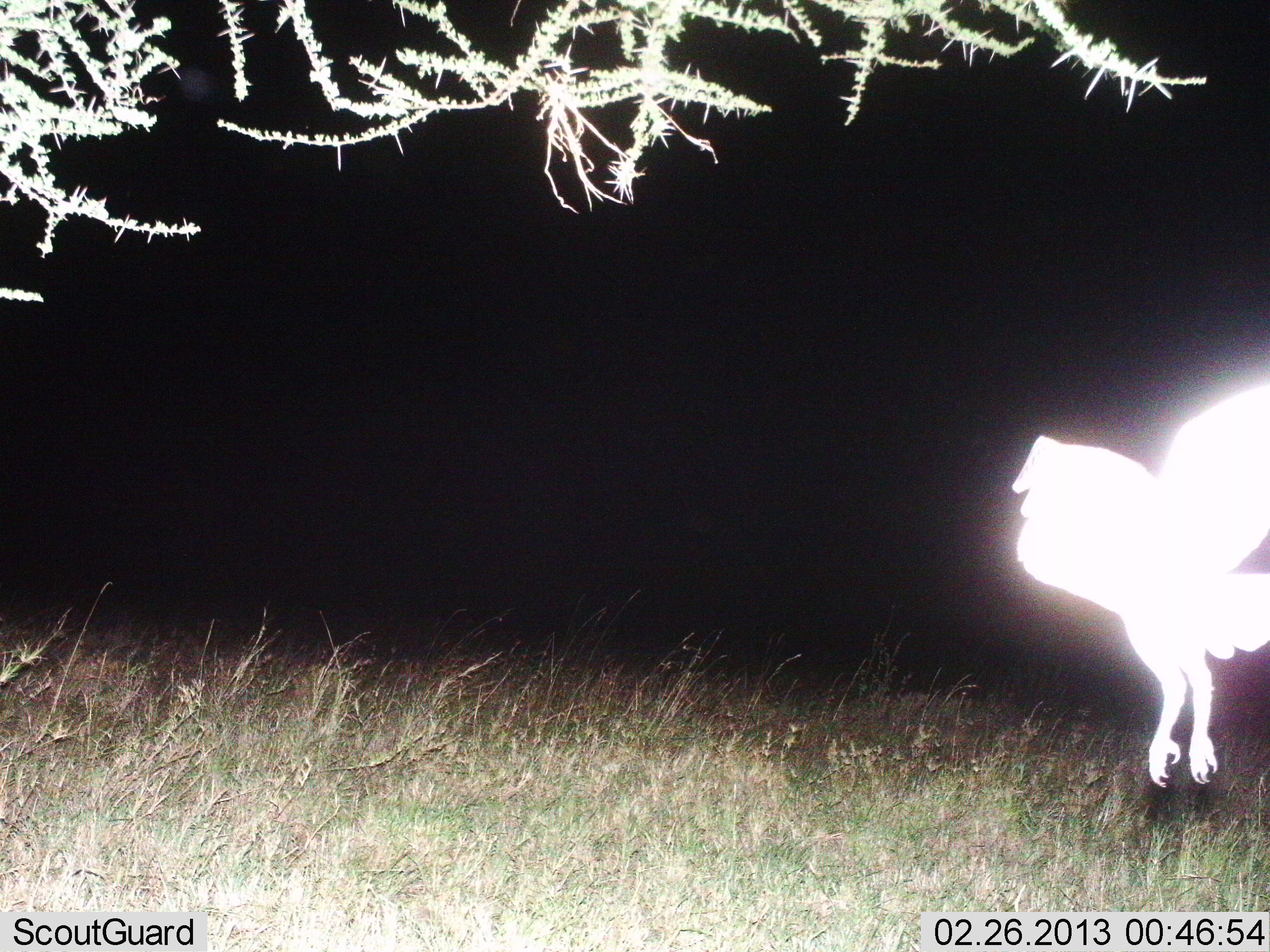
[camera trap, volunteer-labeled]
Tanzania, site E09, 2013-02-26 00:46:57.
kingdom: Animalia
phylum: Chordata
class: Aves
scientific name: Aves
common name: bird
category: otherbird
Otherbird (bird) (Aves), count 1. Behavior (volunteer vote fractions): standing 0%, resting 0%, moving 100%, interacting 6%. Young present (vote fraction): 0%. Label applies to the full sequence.